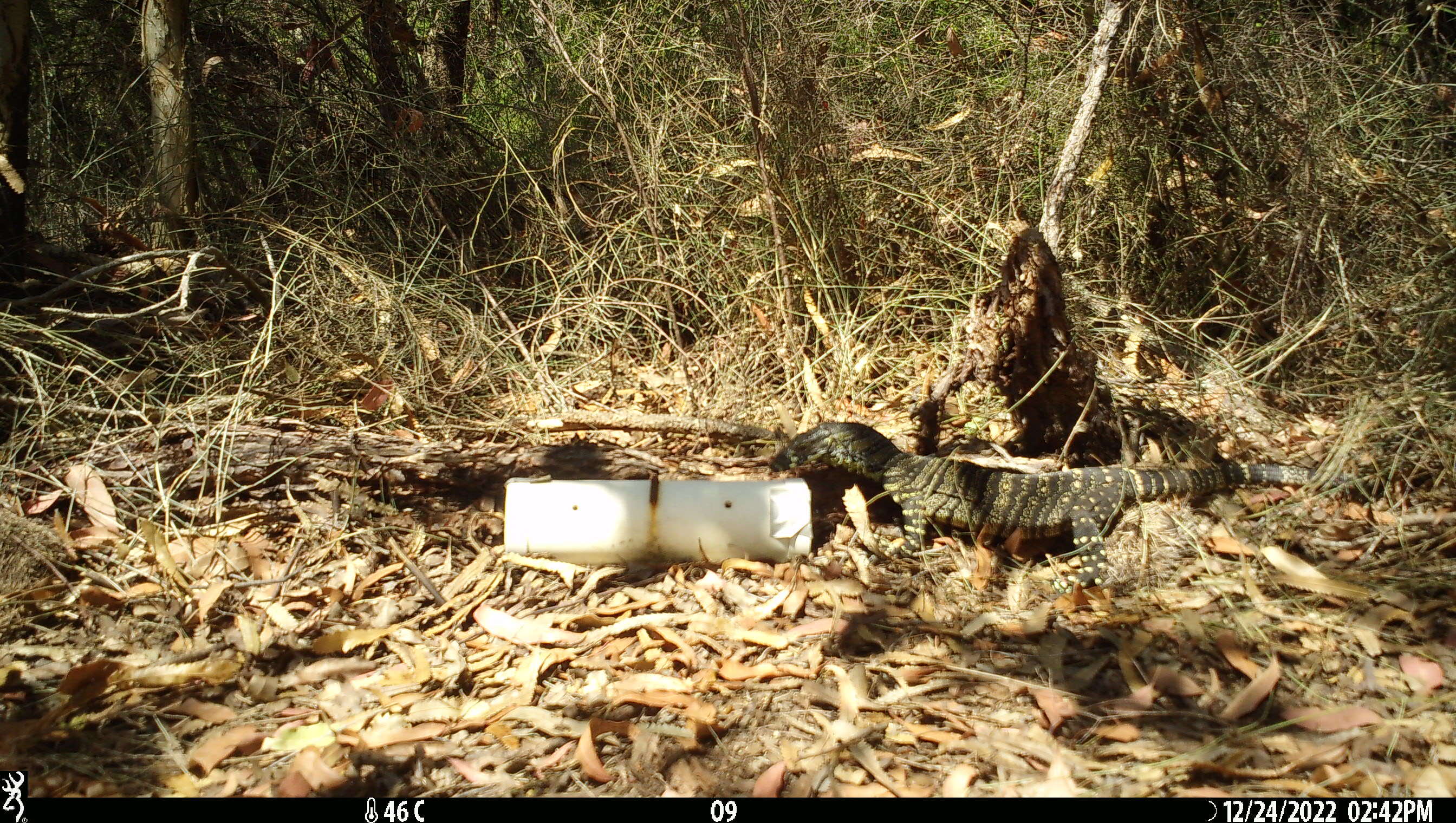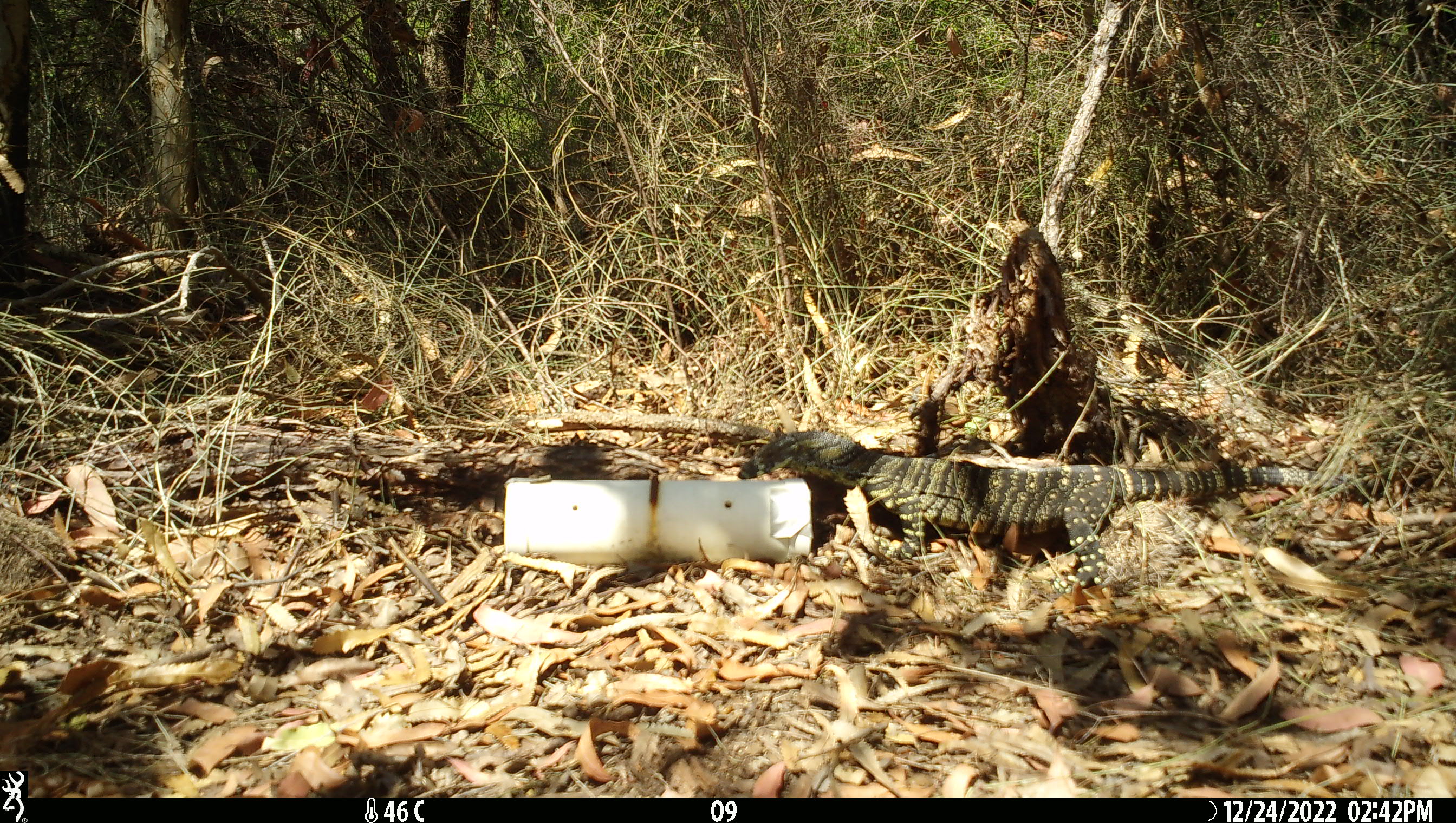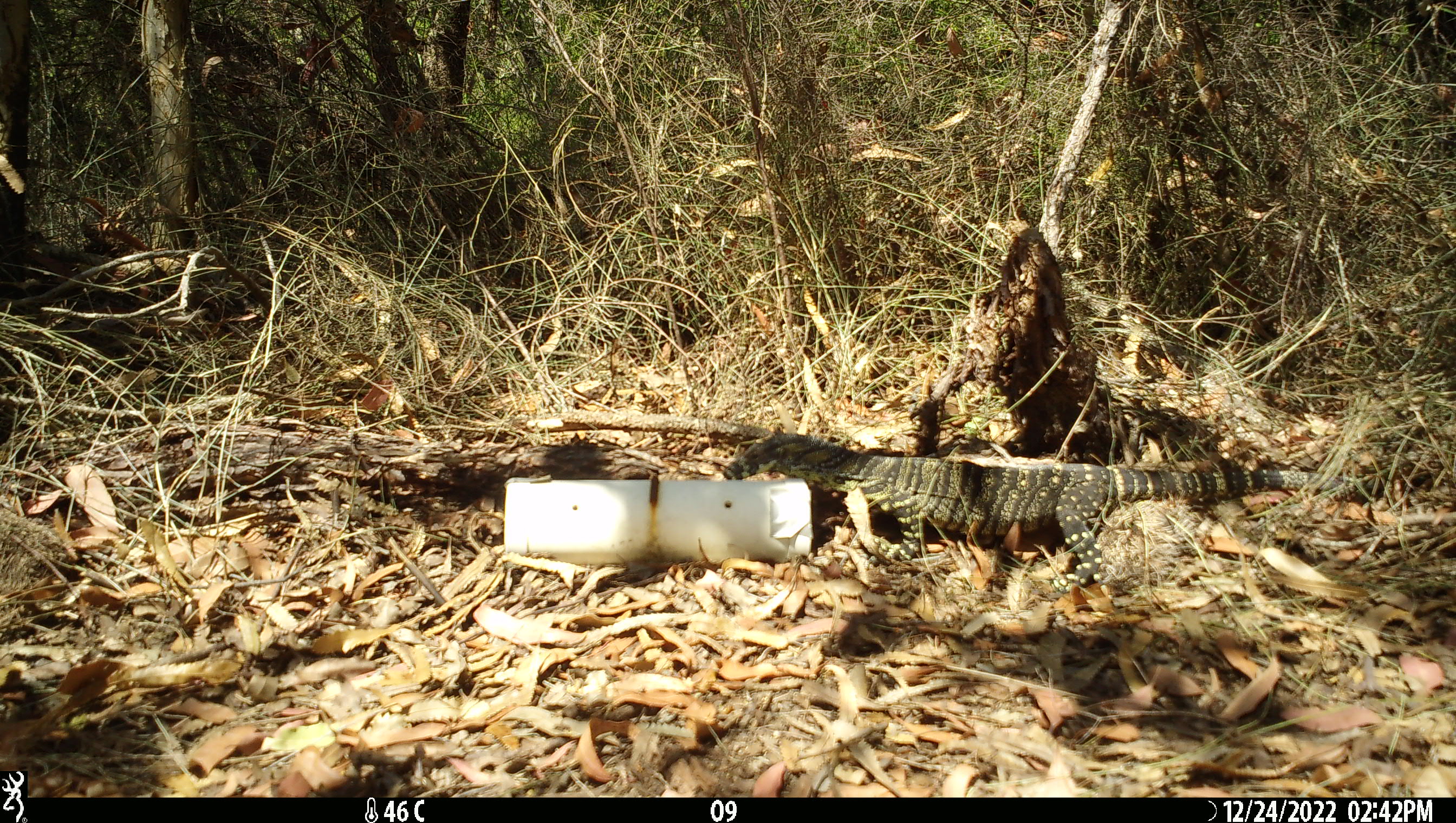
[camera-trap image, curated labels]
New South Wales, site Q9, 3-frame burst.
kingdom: Animalia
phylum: Chordata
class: Reptilia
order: Squamata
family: Varanidae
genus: Varanus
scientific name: Varanus varius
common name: lace monitor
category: goanna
Goanna (lace monitor) (Varanus varius).